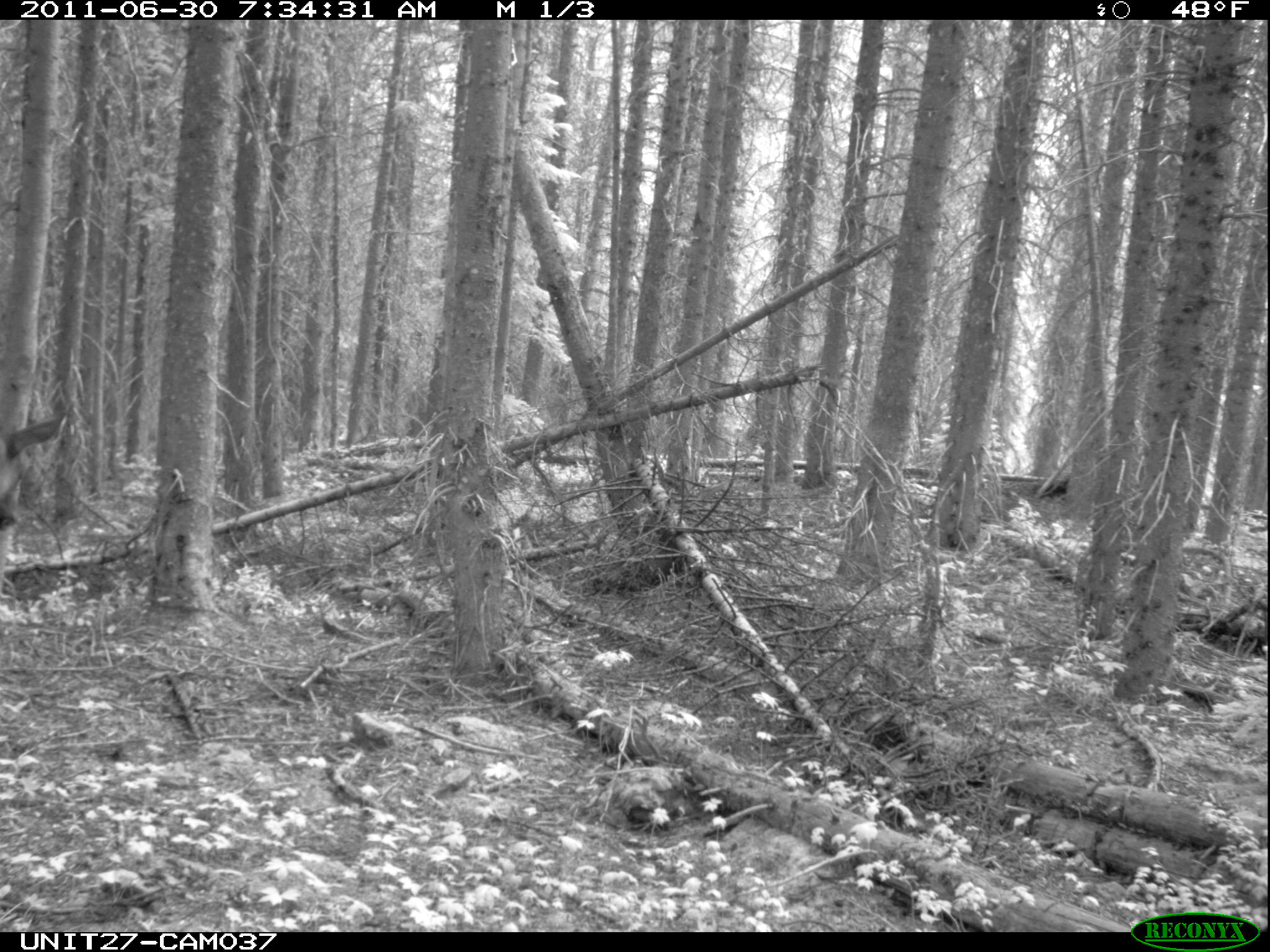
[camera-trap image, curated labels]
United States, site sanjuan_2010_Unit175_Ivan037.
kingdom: Animalia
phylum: Chordata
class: Mammalia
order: Artiodactyla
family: Cervidae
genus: Cervus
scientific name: Cervus elaphus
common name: red deer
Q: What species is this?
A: Cervus elaphus (red deer).